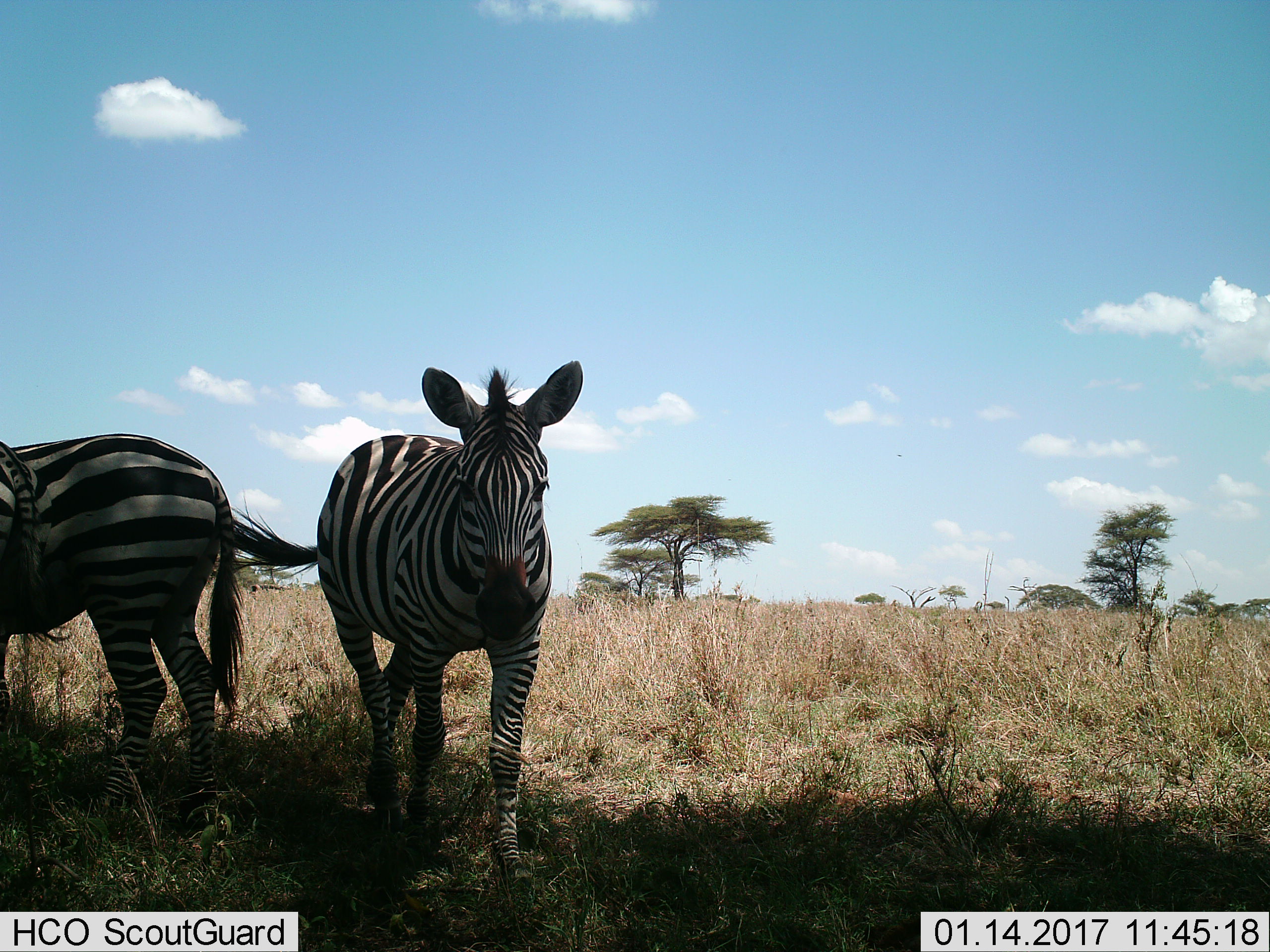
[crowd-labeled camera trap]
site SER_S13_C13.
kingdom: Animalia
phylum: Chordata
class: Mammalia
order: Perissodactyla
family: Equidae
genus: Equus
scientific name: Equus quagga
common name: plains zebra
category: zebraplains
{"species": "zebraplains (plains zebra) (Equus quagga)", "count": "3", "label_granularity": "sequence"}